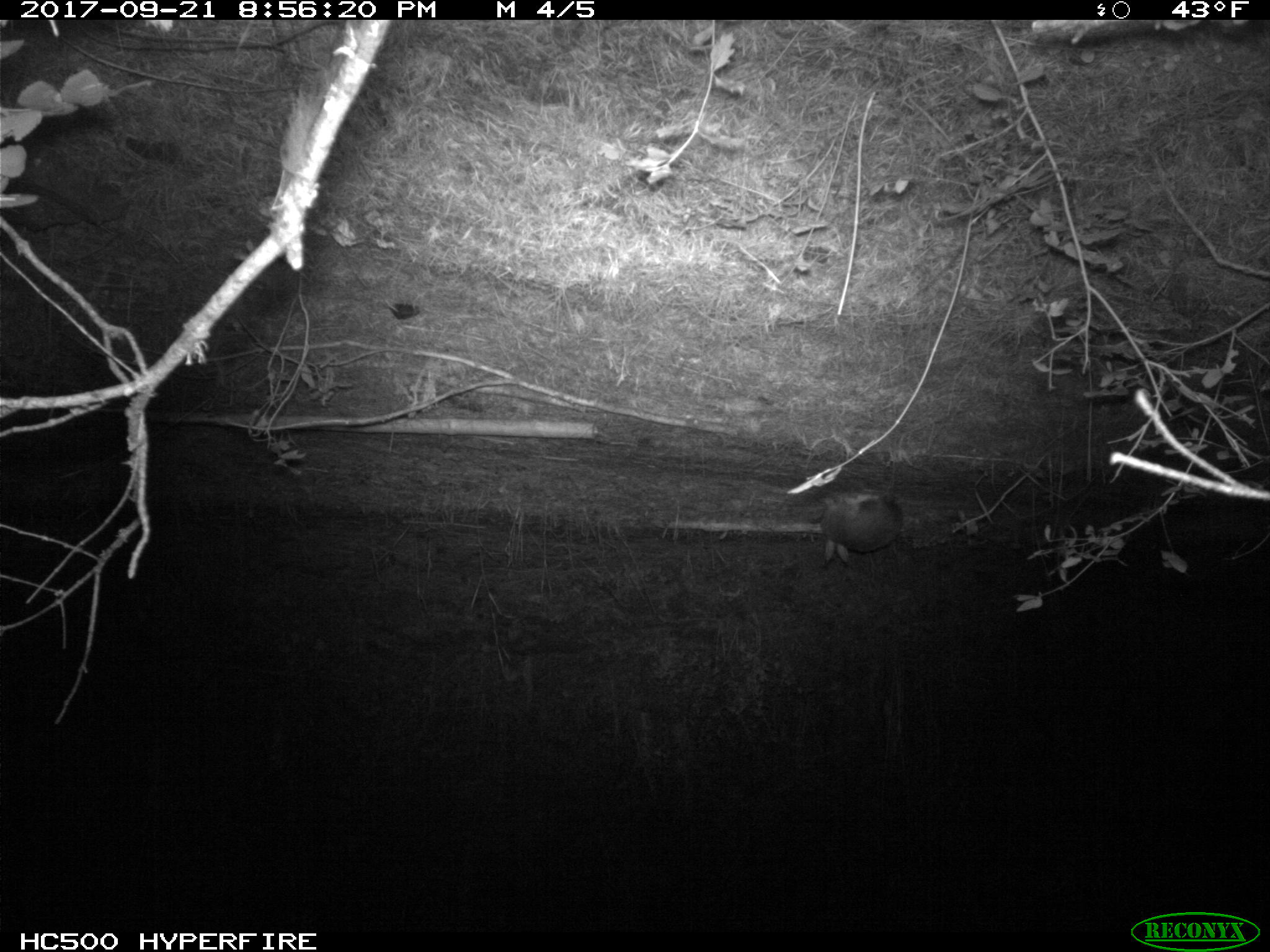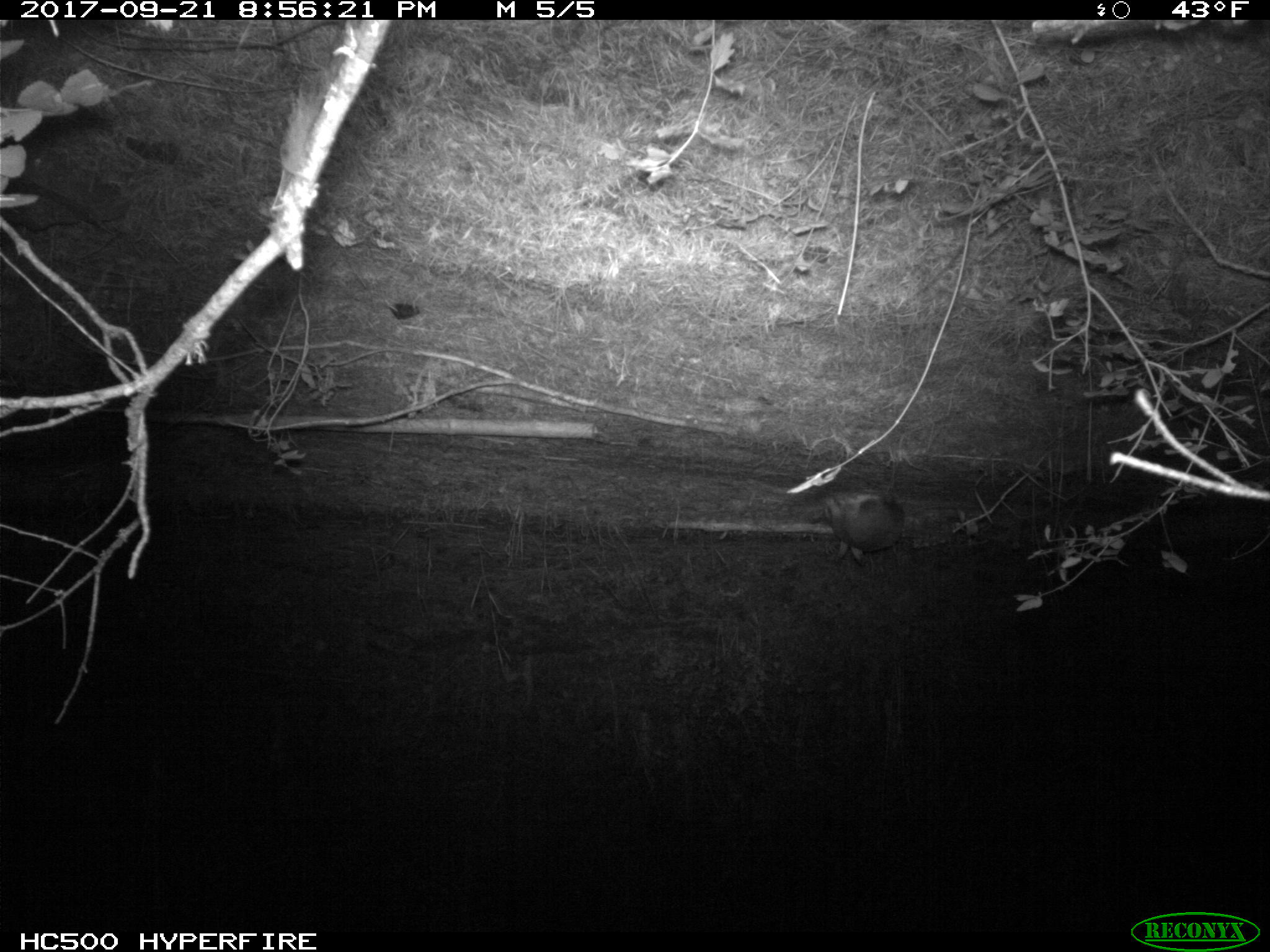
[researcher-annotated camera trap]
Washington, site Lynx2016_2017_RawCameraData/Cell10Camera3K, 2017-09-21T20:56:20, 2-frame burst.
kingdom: Animalia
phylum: Chordata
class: Mammalia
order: Lagomorpha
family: Leporidae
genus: Lepus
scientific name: Lepus americanus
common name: snowshoe hare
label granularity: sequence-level